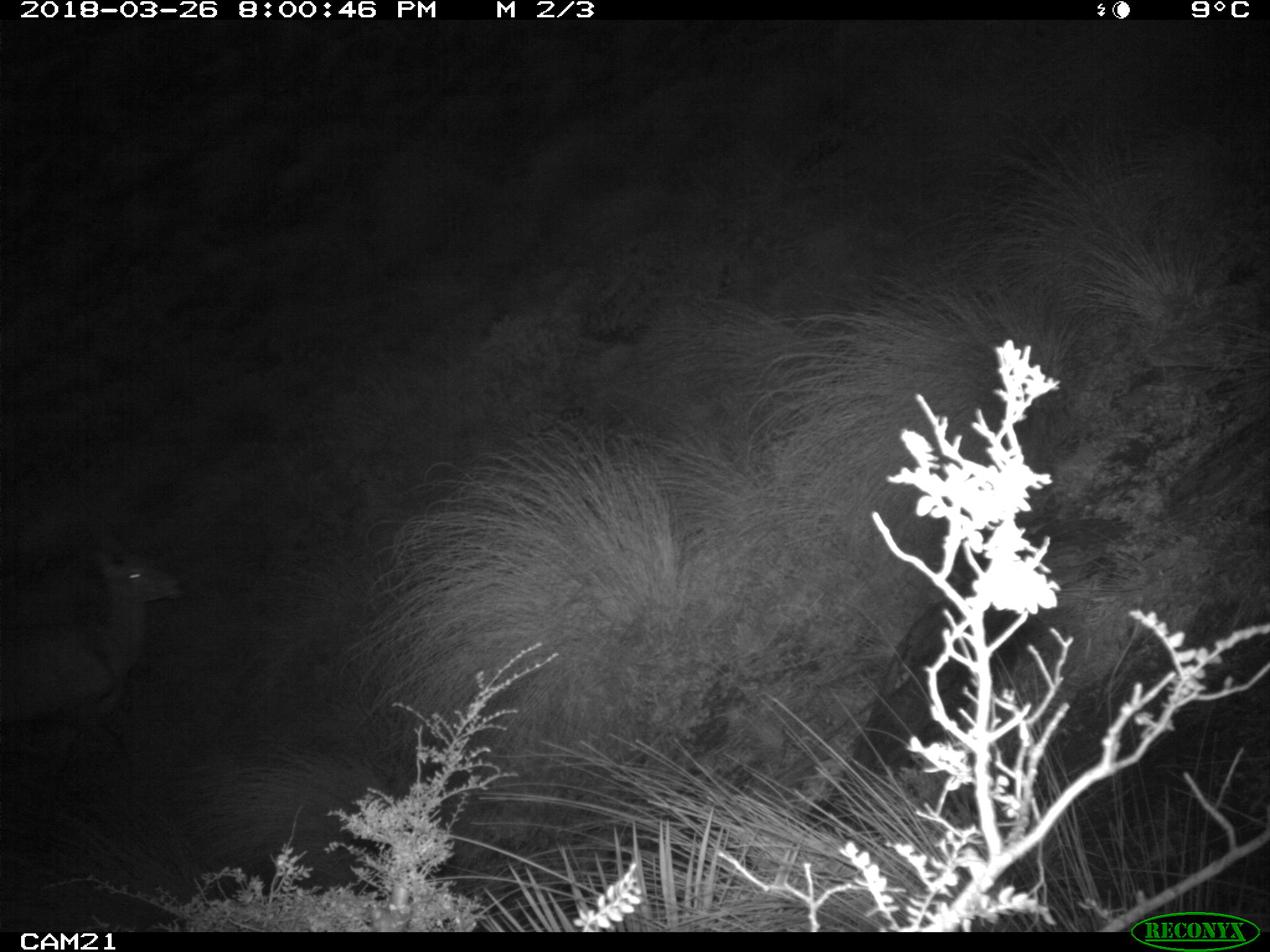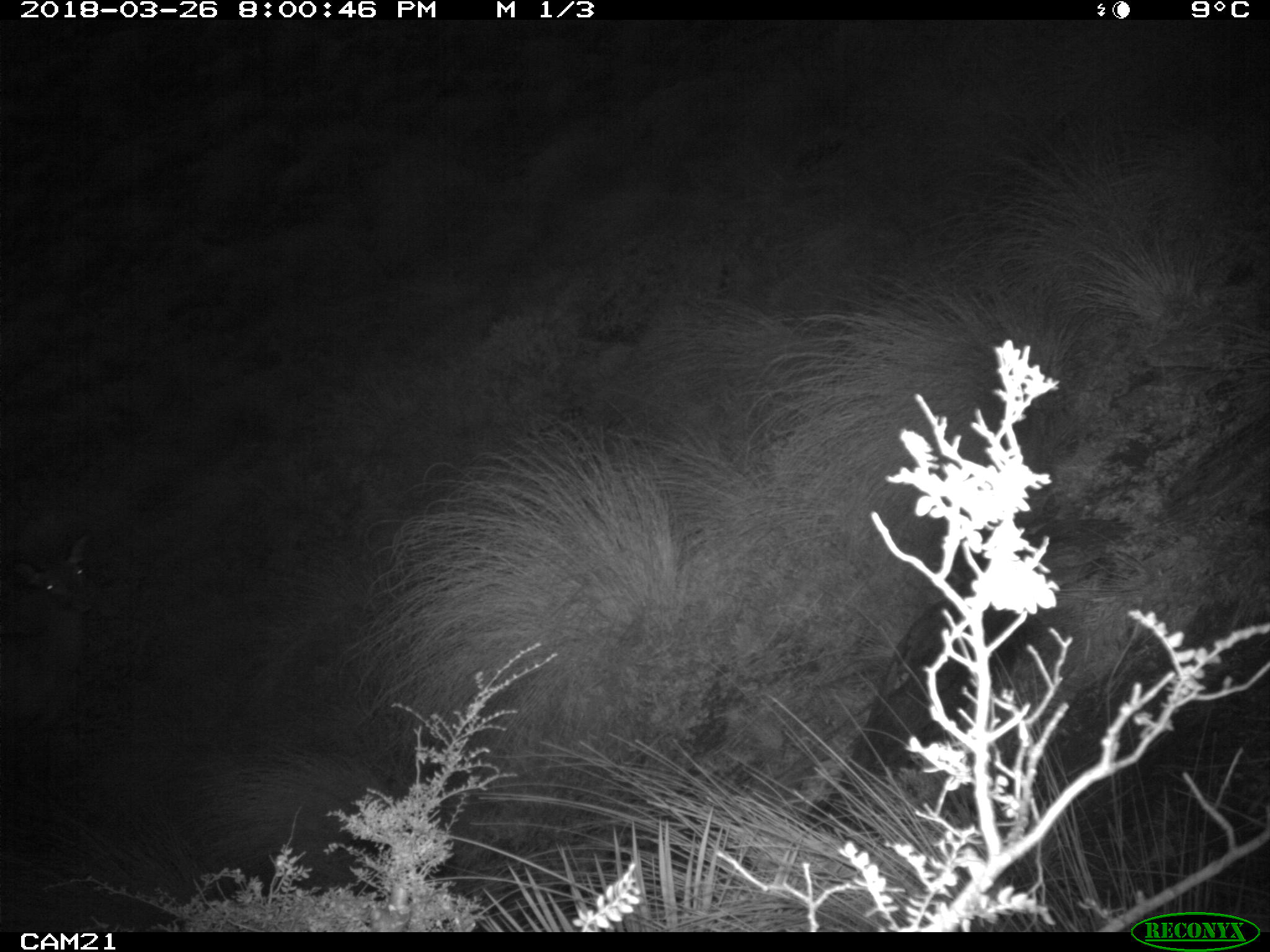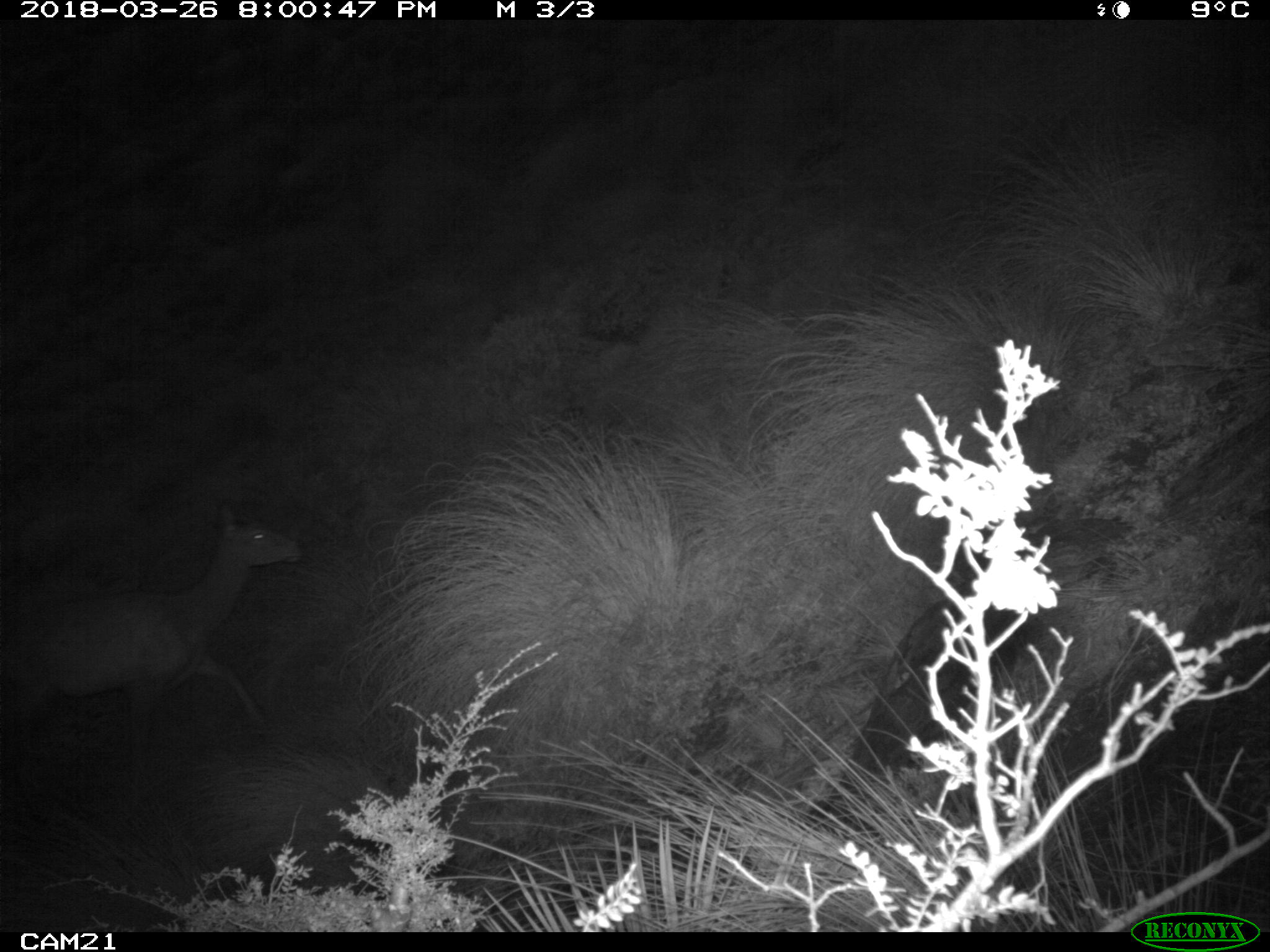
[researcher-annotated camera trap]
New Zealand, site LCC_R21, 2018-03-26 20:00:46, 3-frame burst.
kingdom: Animalia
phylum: Chordata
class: Mammalia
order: Artiodactyla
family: Cervidae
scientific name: Cervidae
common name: deer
Deer (Cervidae).